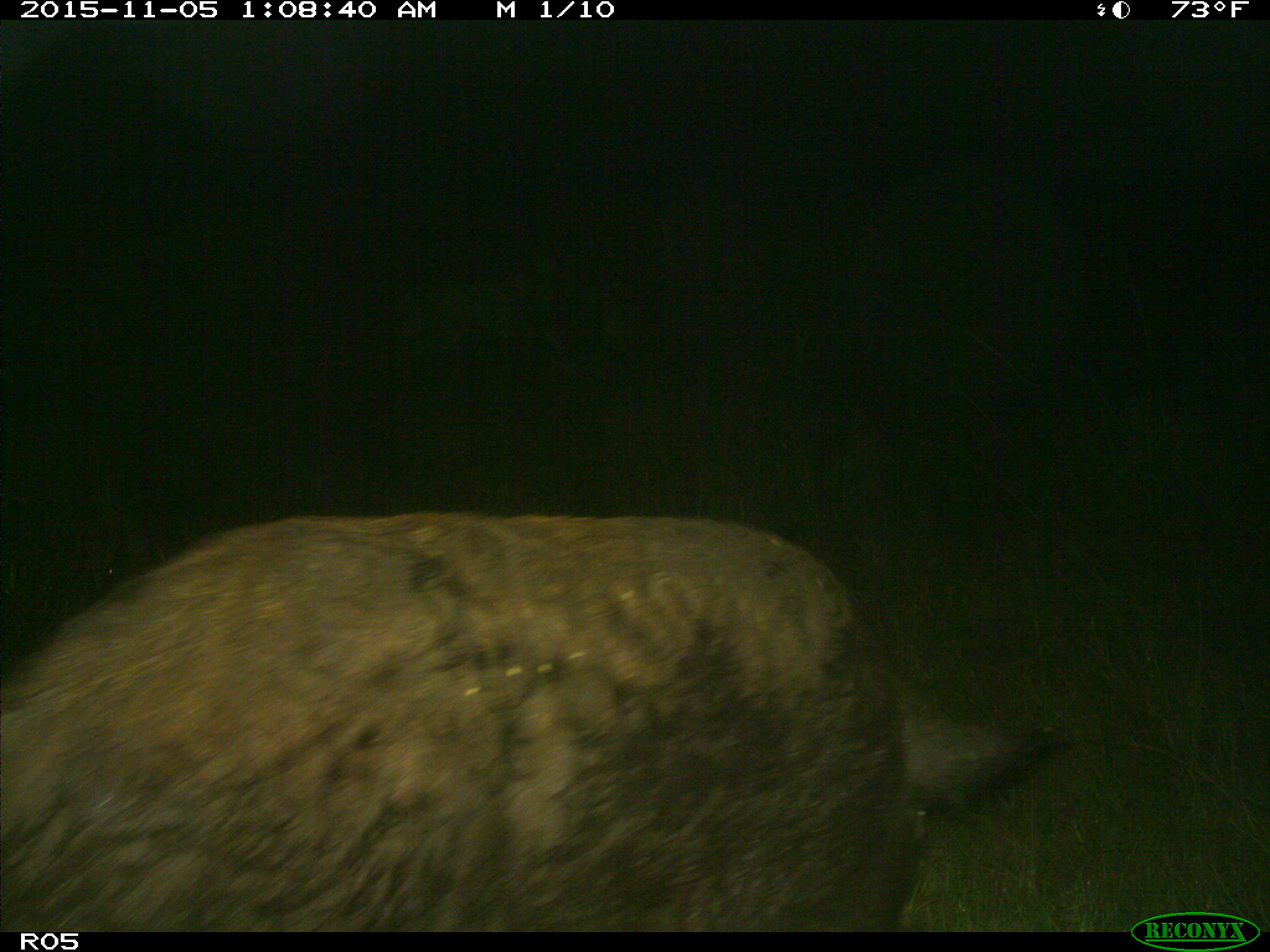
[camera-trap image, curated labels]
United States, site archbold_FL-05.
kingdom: Animalia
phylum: Chordata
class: Mammalia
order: Artiodactyla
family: Suidae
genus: Sus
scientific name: Sus scrofa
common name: wild boar